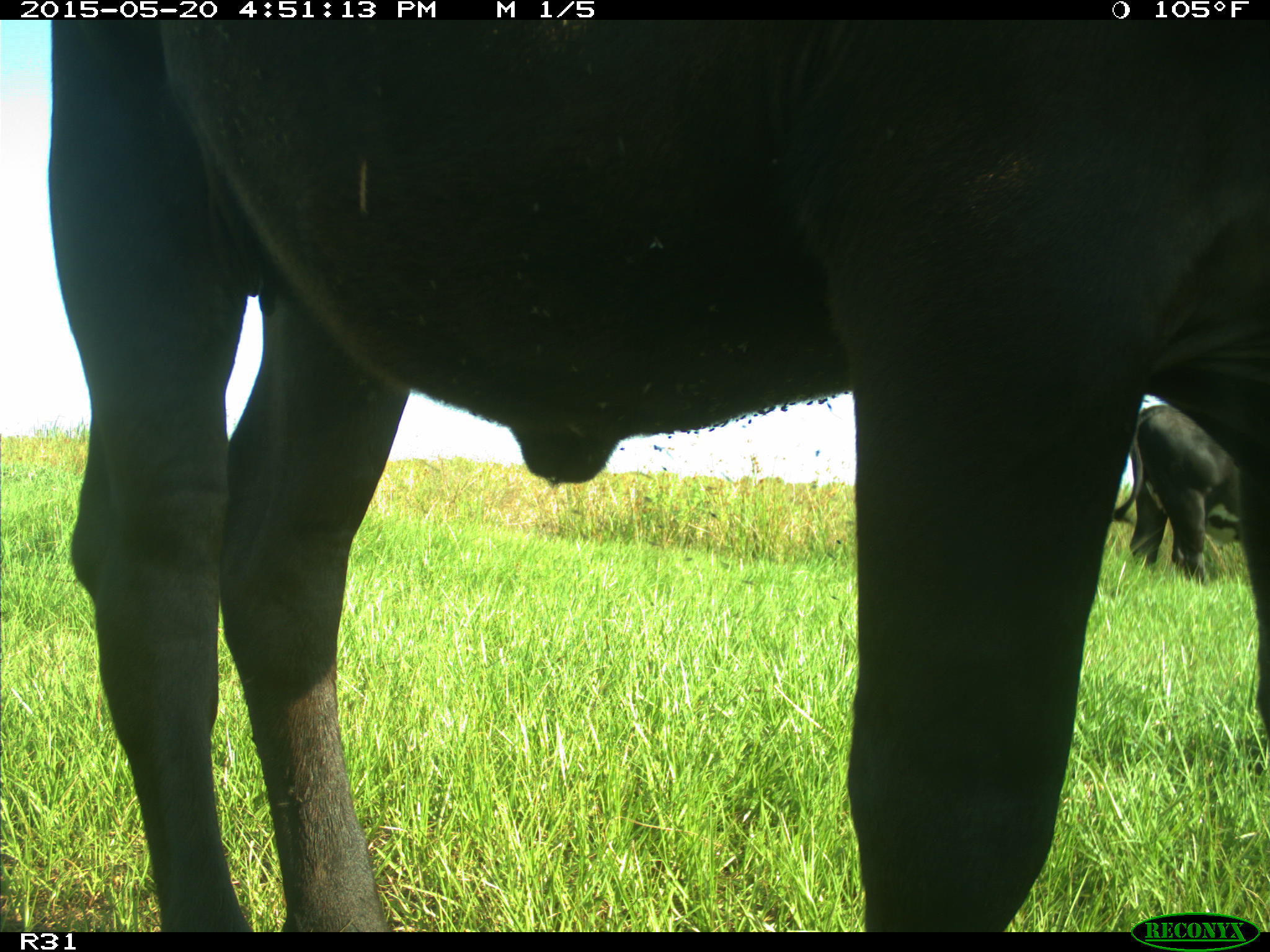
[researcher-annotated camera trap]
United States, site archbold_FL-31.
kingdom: Animalia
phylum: Chordata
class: Mammalia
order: Artiodactyla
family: Bovidae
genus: Bos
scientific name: Bos taurus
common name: domestic cow